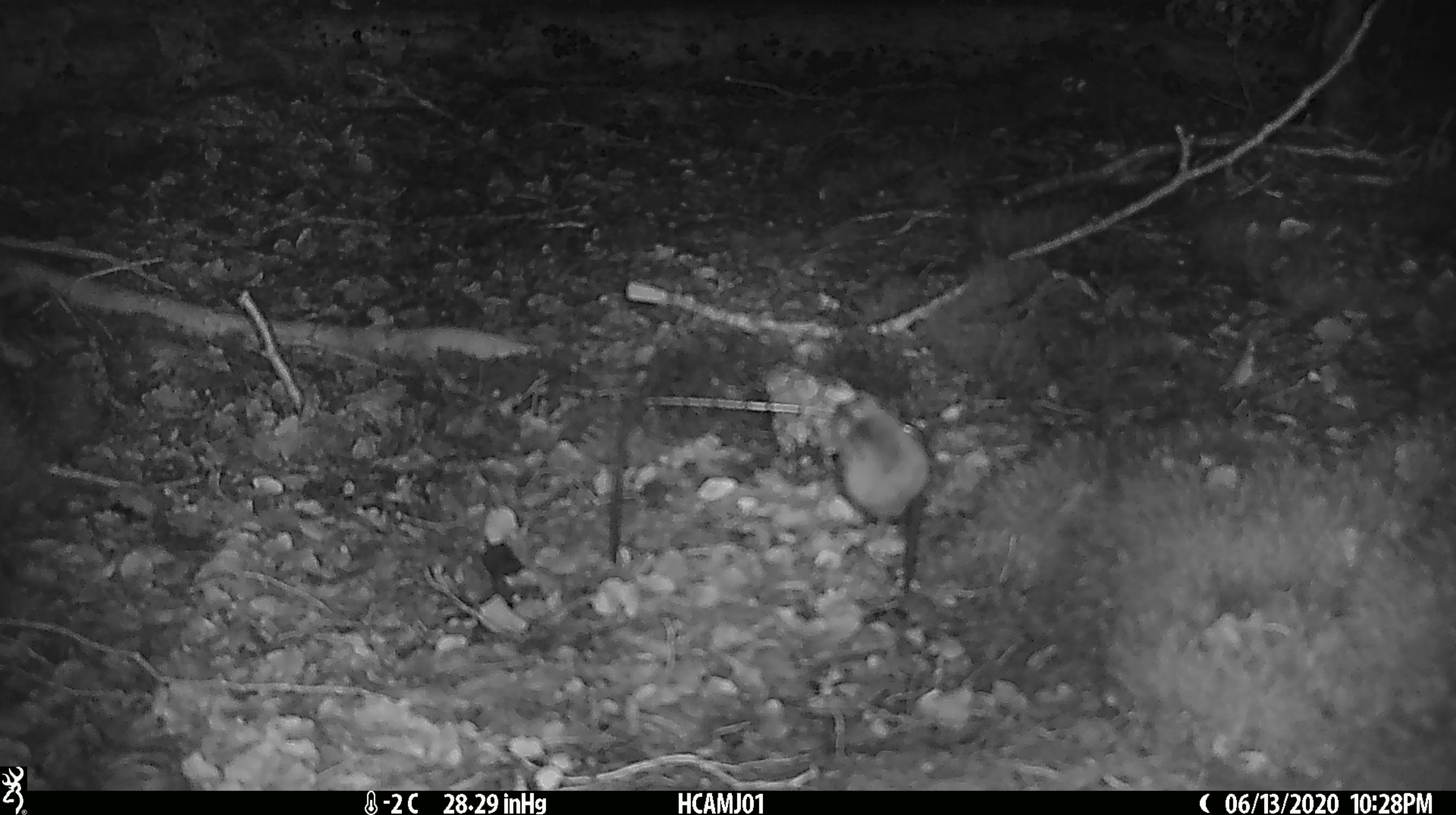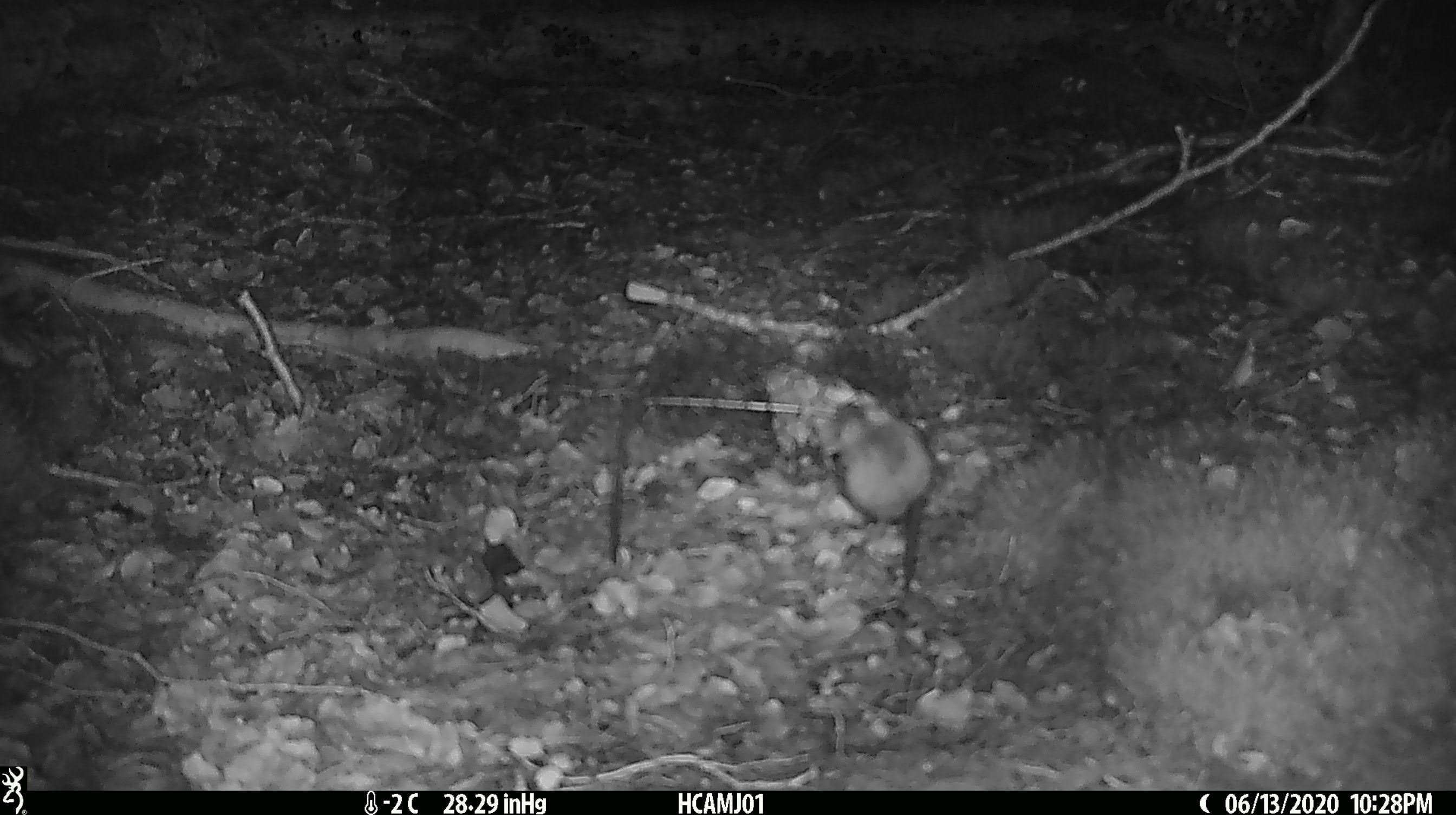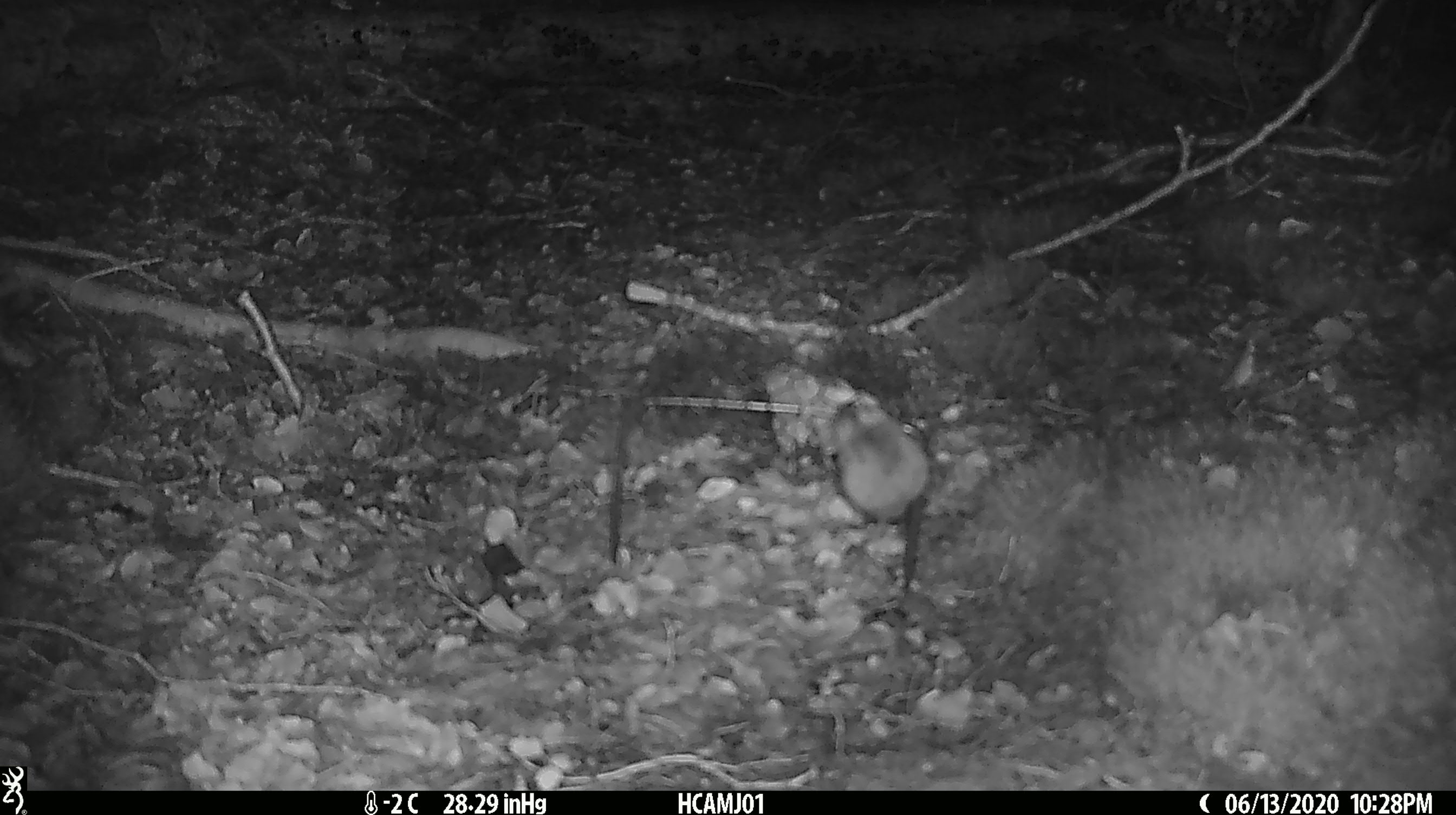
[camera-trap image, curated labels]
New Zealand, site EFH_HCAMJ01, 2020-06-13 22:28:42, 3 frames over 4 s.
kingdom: Animalia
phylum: Chordata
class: Mammalia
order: Rodentia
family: Muridae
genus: Mus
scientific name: Mus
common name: mouse